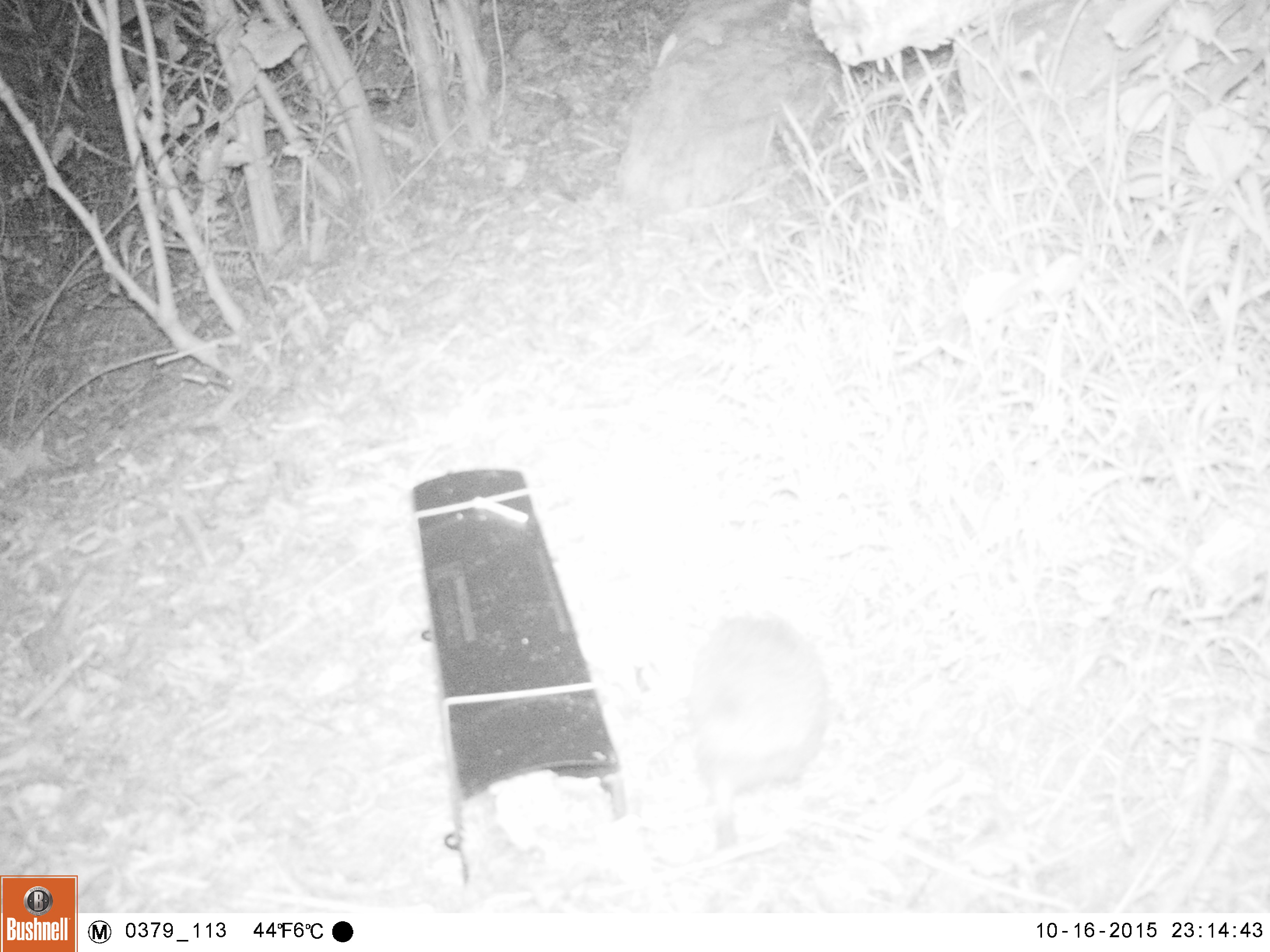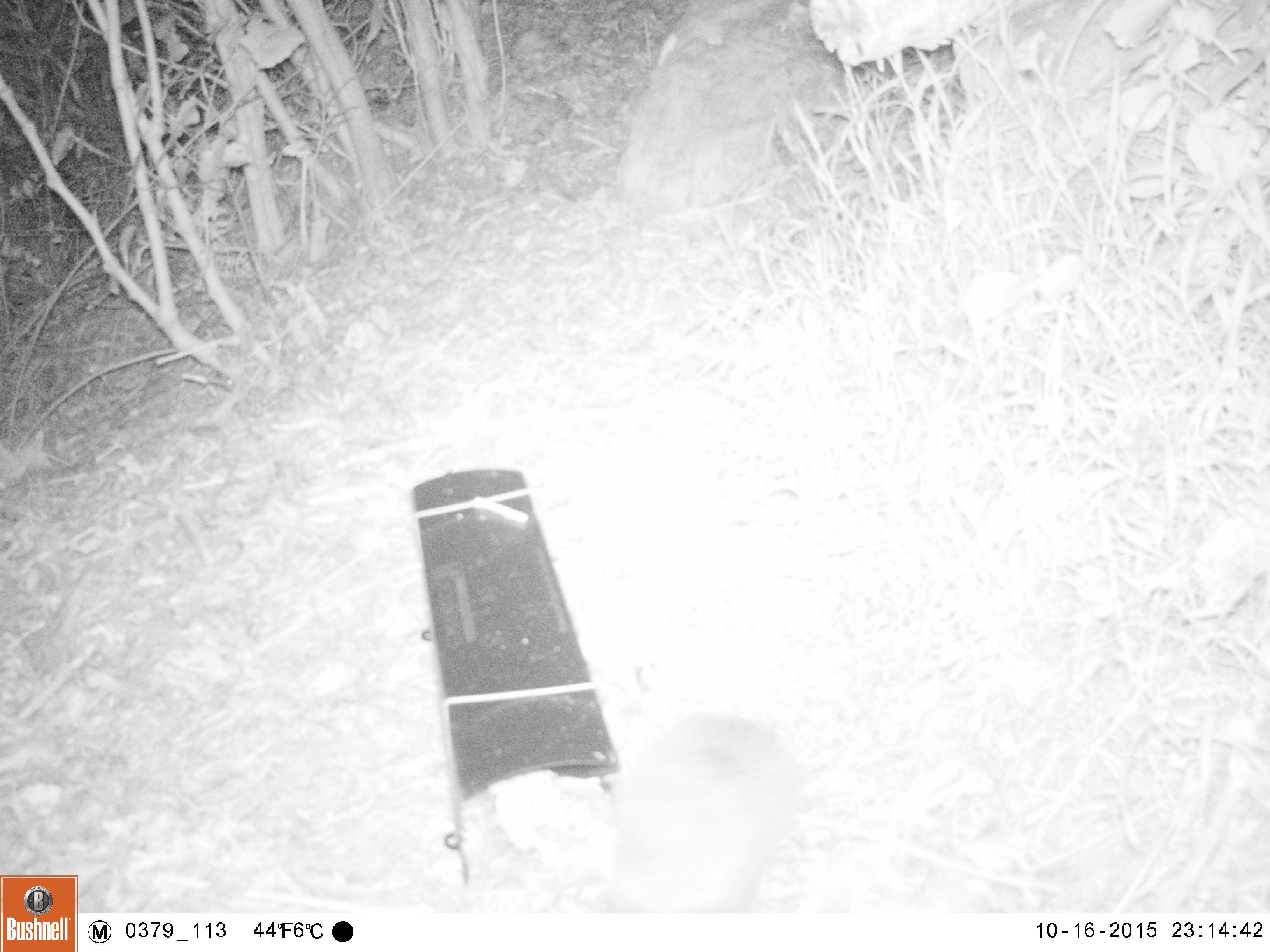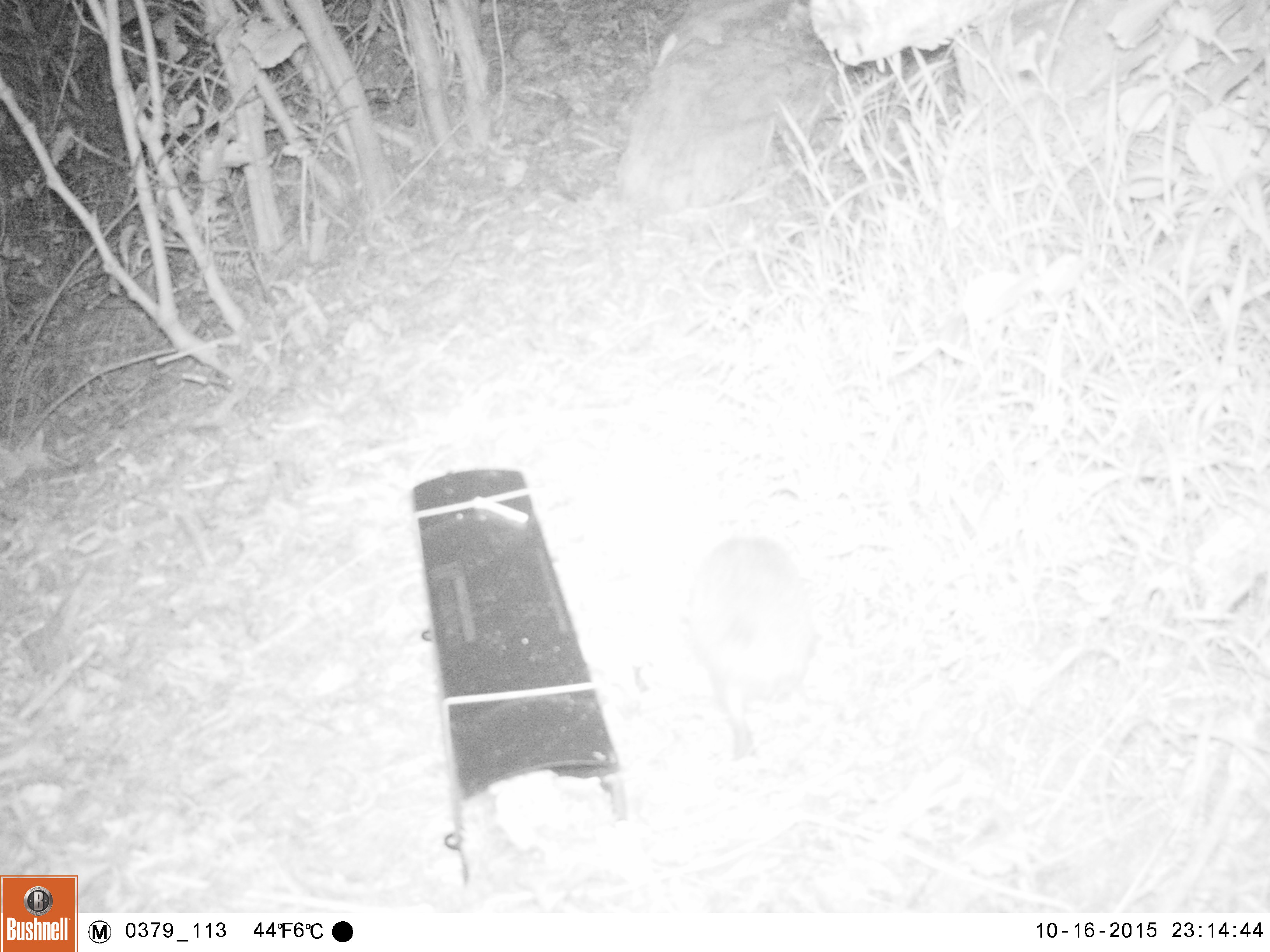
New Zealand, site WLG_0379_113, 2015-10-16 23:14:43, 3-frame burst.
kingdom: Animalia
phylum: Chordata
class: Mammalia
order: Eulipotyphla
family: Erinaceidae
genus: Erinaceus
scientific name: Erinaceus europaeus europaeus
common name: european hedgehog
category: hedgehog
Hedgehog (european hedgehog) (Erinaceus europaeus europaeus).